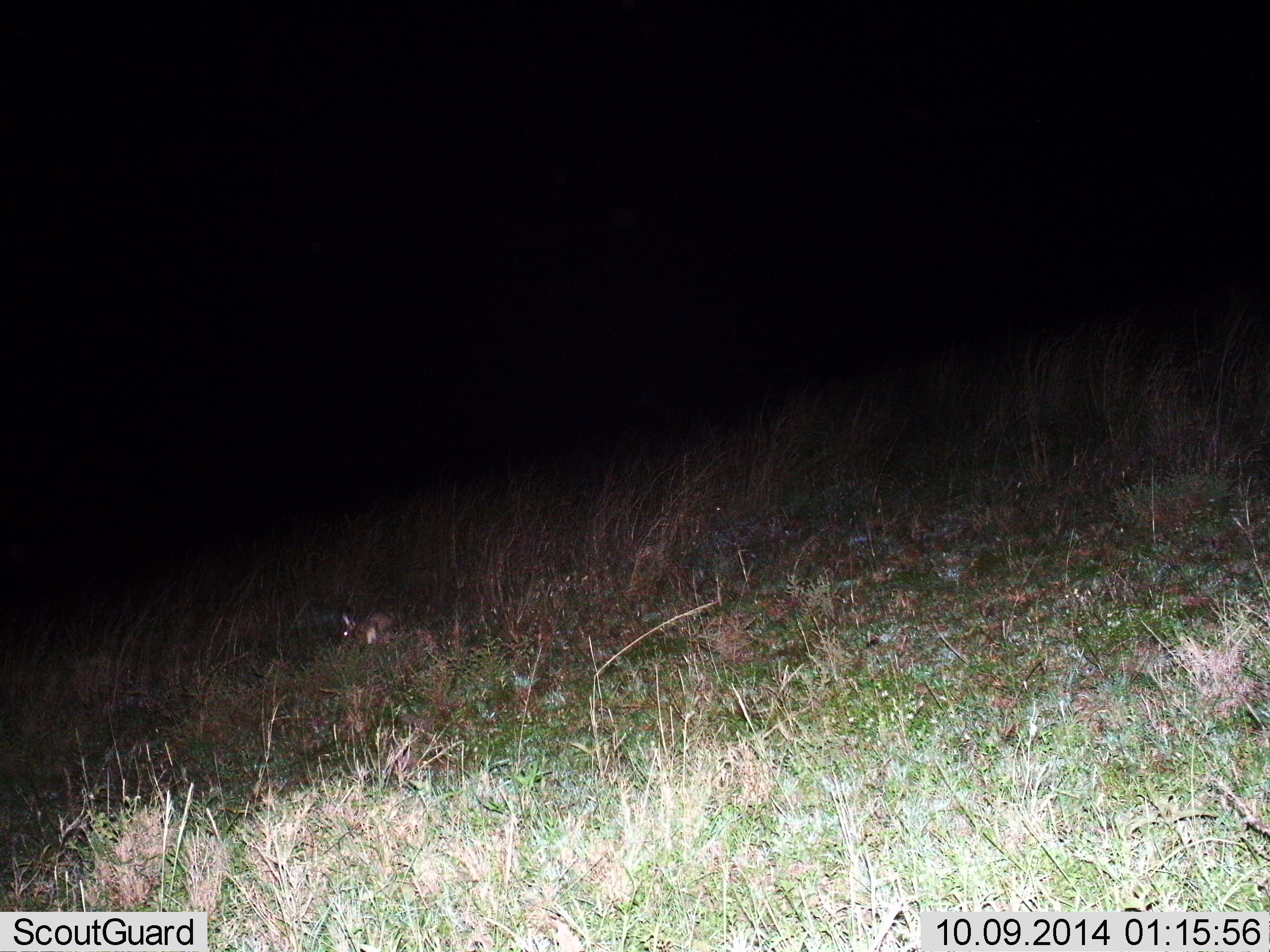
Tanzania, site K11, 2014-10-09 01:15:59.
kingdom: Animalia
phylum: Chordata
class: Mammalia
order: Lagomorpha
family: Leporidae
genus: Lepus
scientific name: Lepus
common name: hare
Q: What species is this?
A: Hare (Lepus).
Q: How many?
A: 1.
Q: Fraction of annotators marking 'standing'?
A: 43%.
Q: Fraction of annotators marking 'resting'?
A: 29%.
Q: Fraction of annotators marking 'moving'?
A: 14%.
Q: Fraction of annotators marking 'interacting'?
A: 0%.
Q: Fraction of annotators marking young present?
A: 0%.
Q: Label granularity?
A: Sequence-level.